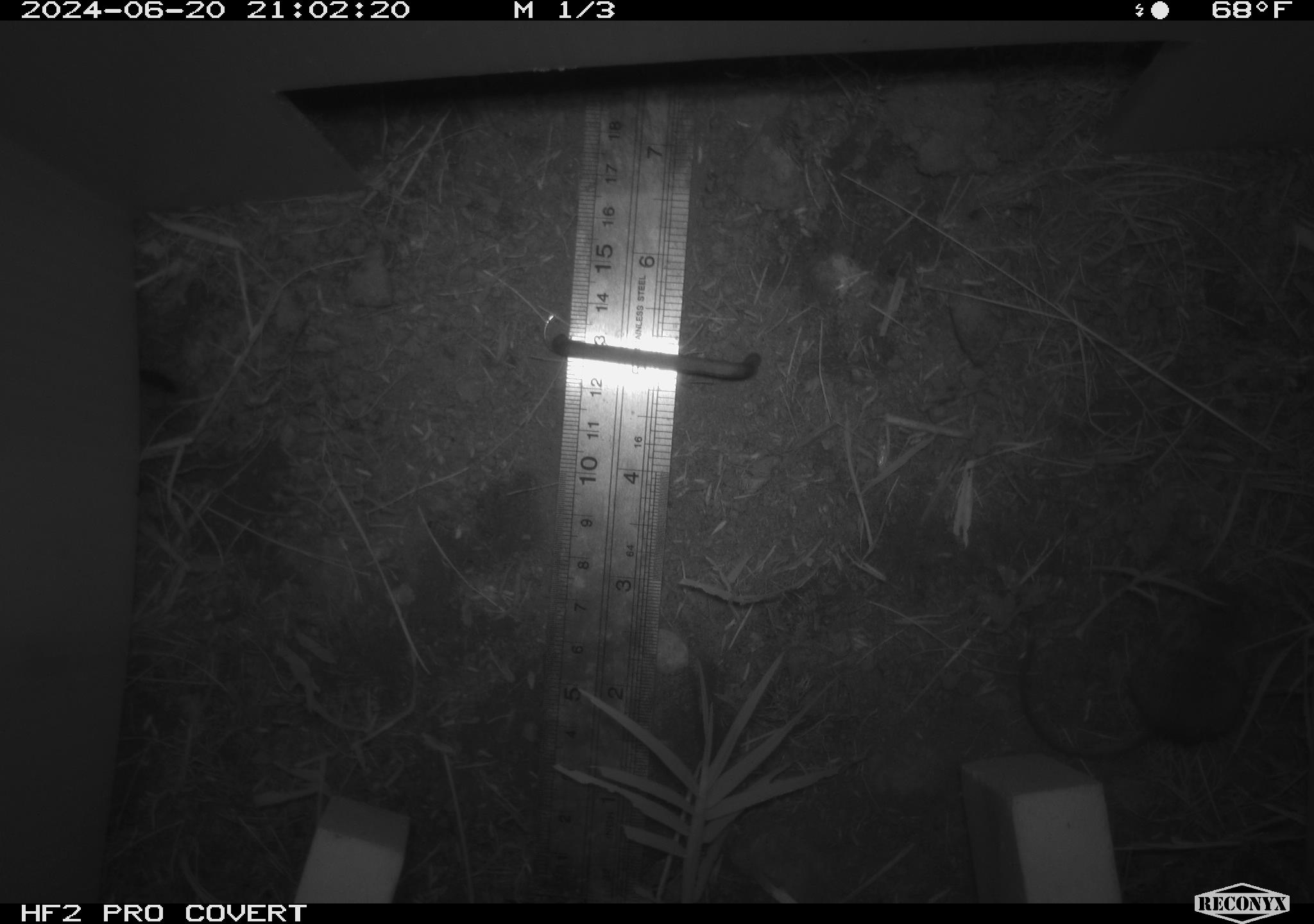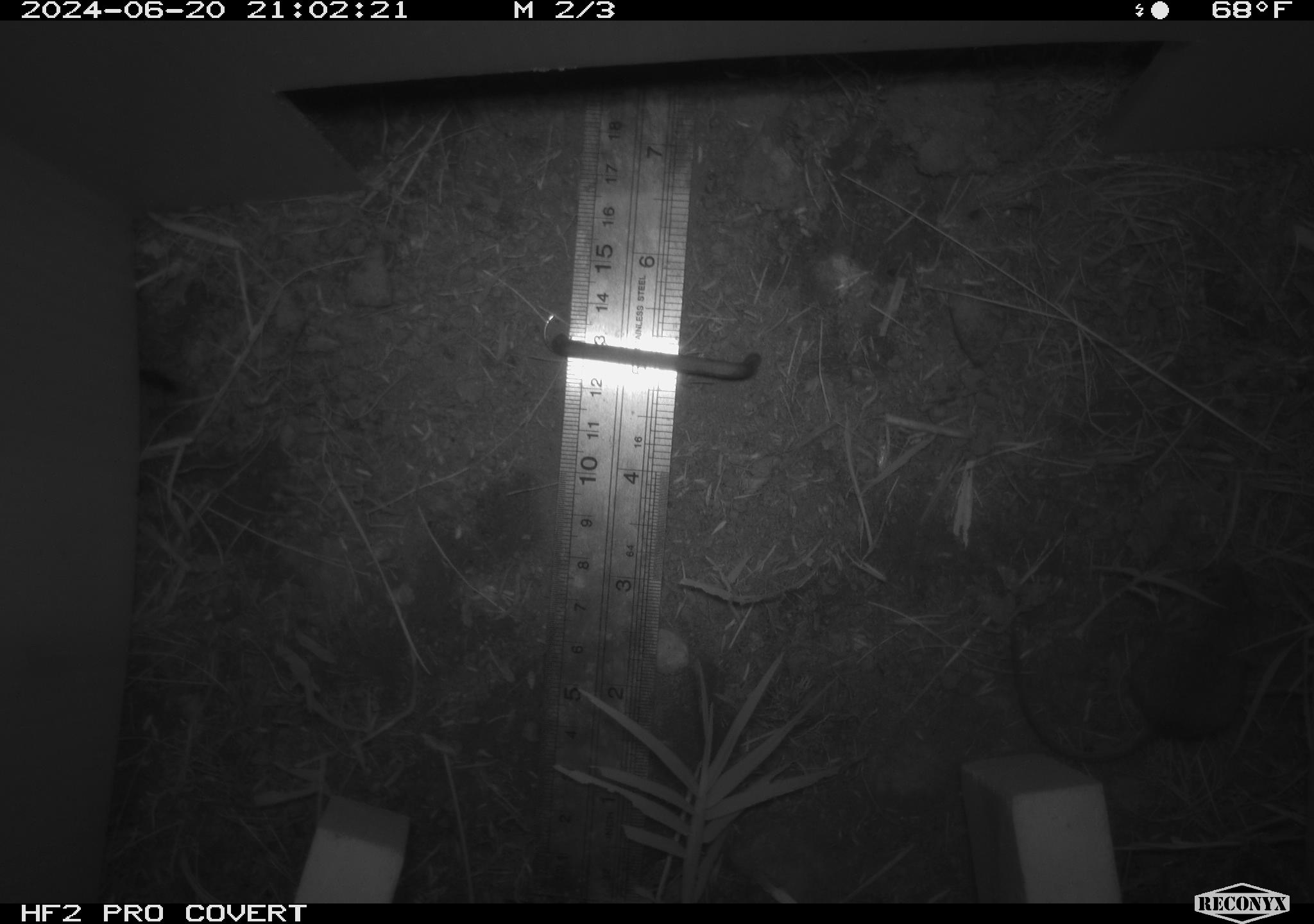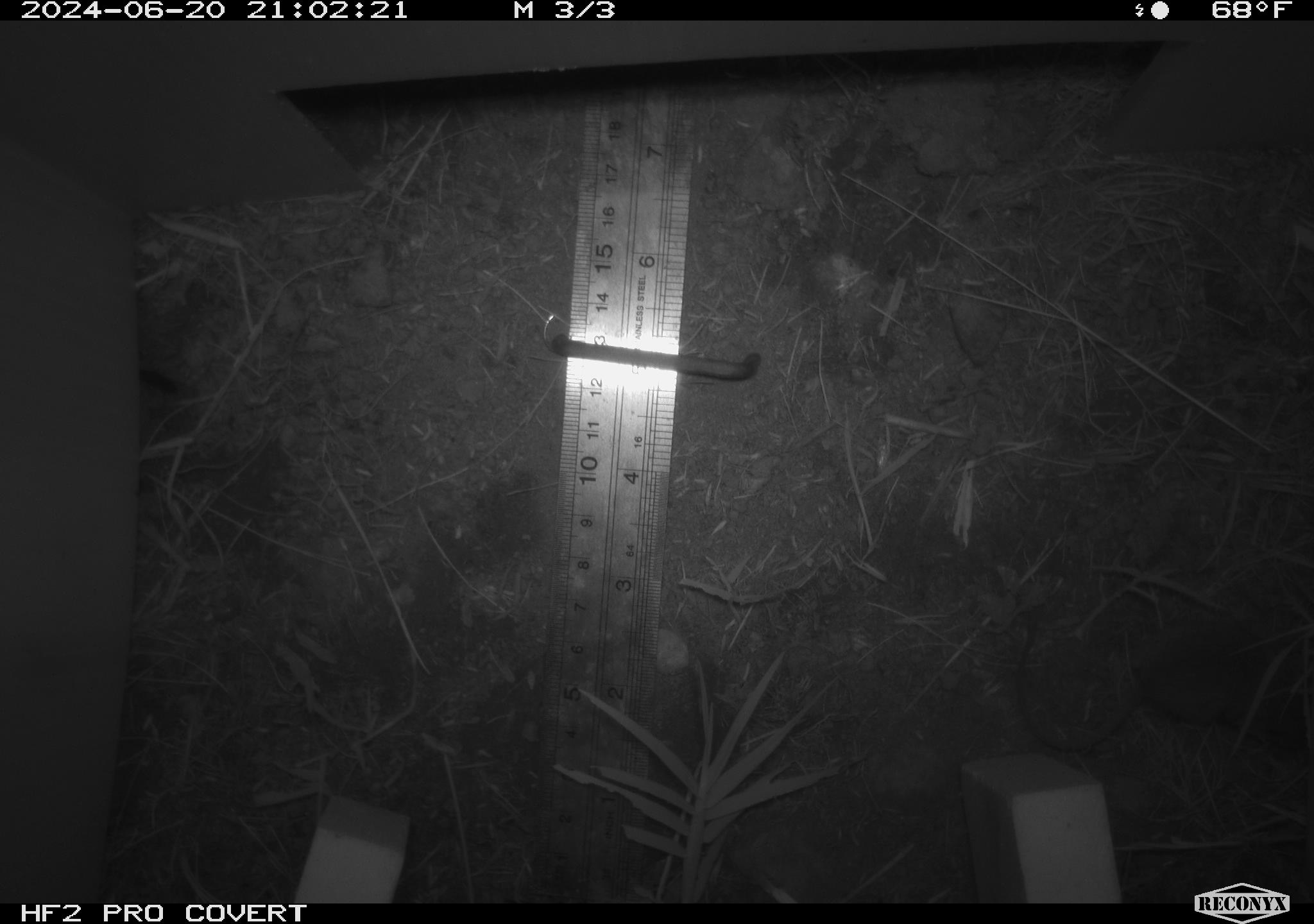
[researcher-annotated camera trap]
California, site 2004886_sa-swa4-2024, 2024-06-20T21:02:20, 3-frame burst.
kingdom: Animalia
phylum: Chordata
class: Mammalia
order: Rodentia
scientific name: Rodentia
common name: mouse species